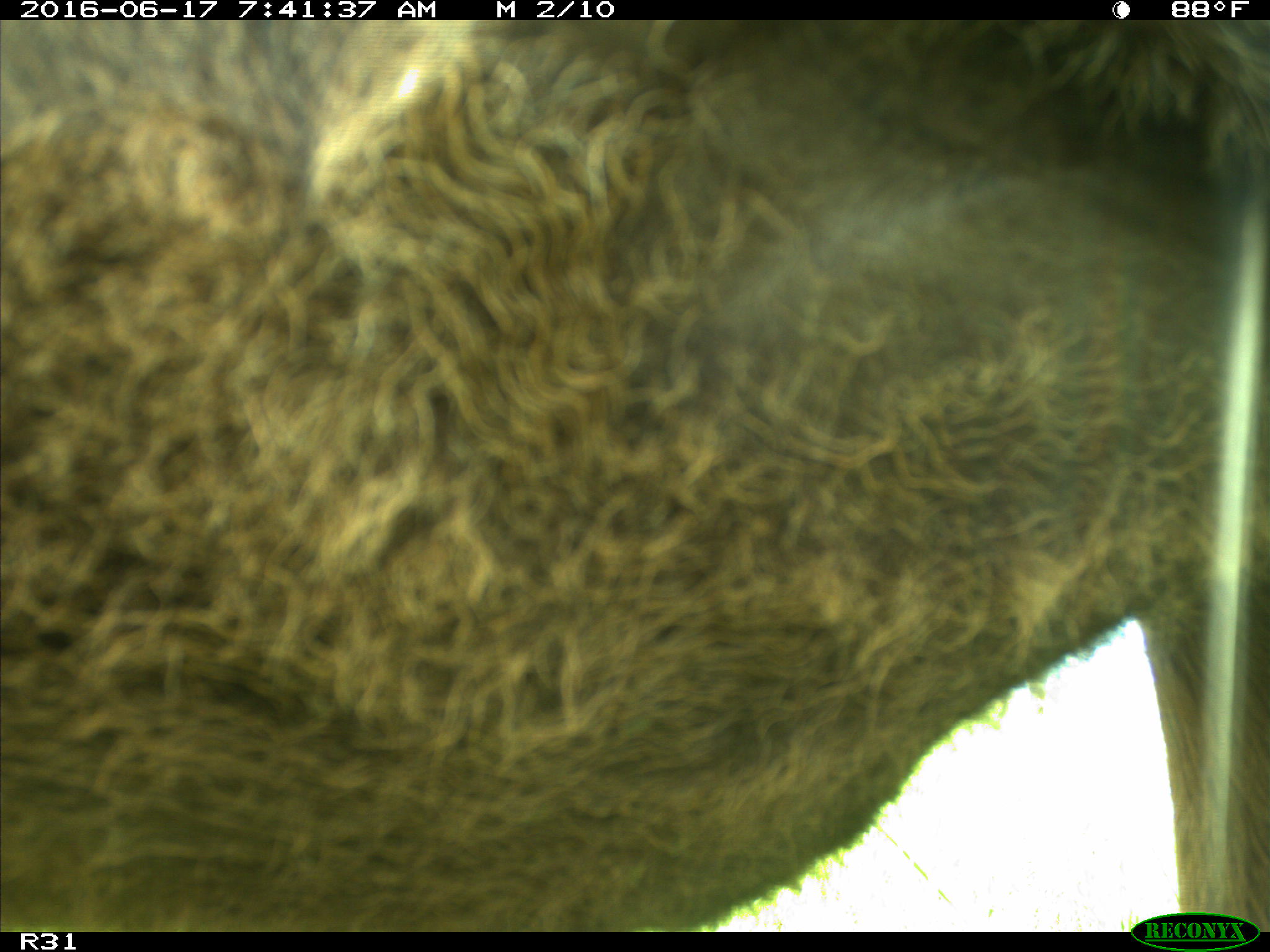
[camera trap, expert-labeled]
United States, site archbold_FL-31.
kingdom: Animalia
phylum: Chordata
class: Mammalia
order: Artiodactyla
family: Bovidae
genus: Bos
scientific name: Bos taurus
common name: domestic cow